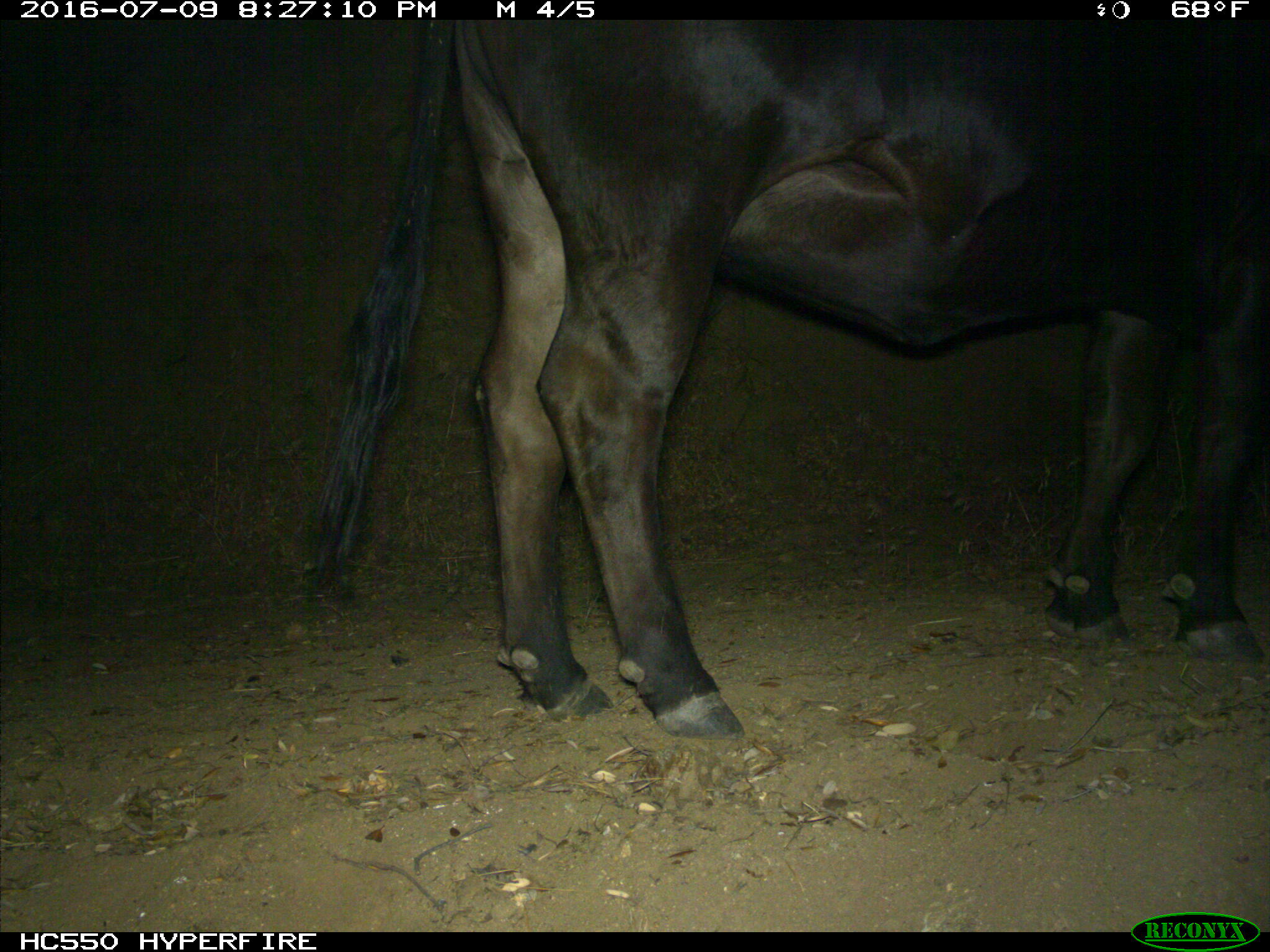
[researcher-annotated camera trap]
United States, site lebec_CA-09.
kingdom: Animalia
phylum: Chordata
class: Mammalia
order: Artiodactyla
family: Bovidae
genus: Bos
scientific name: Bos taurus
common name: domestic cow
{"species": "Bos taurus (domestic cow)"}